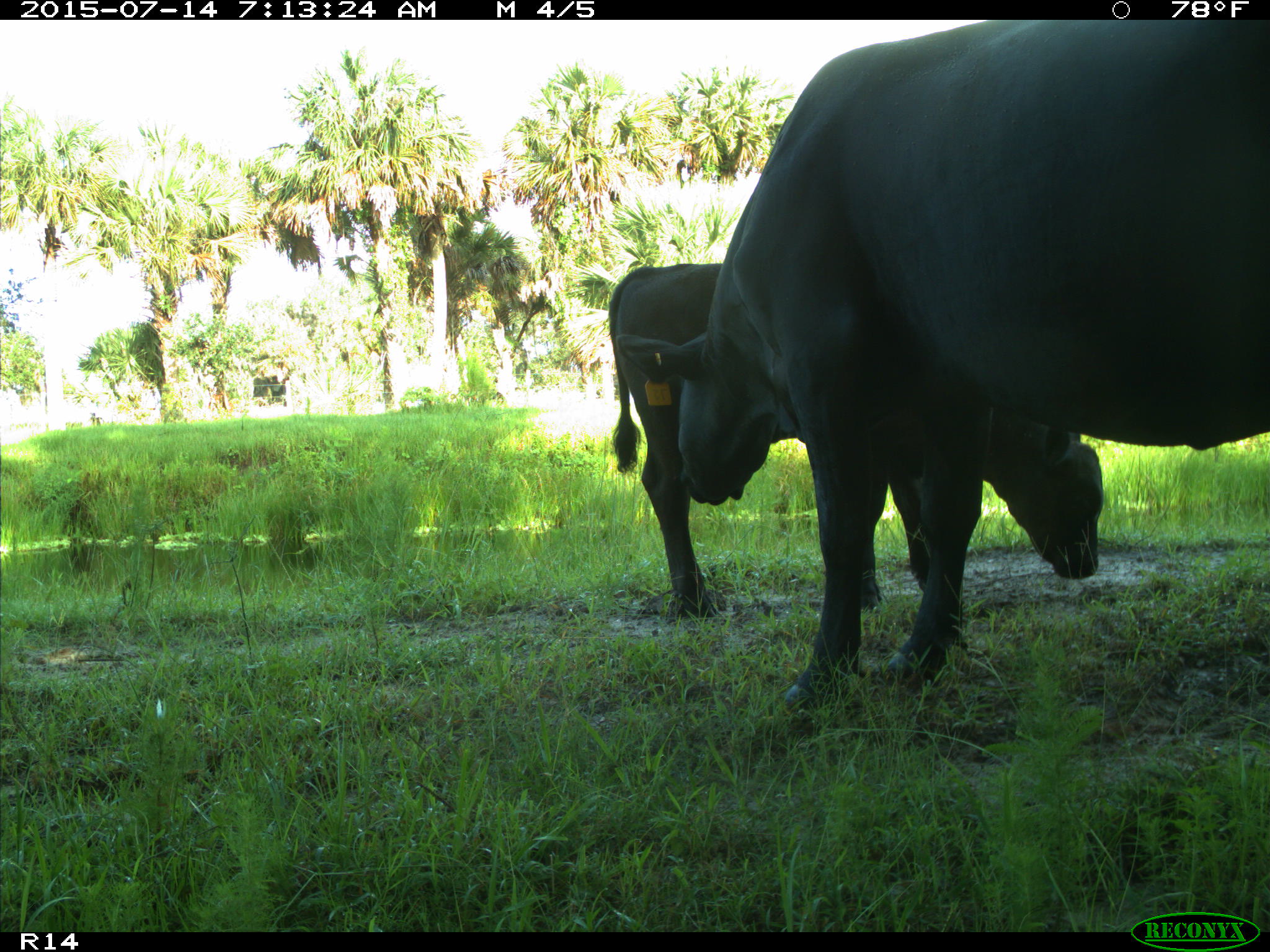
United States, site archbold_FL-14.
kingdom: Animalia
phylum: Chordata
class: Mammalia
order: Artiodactyla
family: Bovidae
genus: Bos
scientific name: Bos taurus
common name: domestic cow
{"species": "Bos taurus (domestic cow)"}